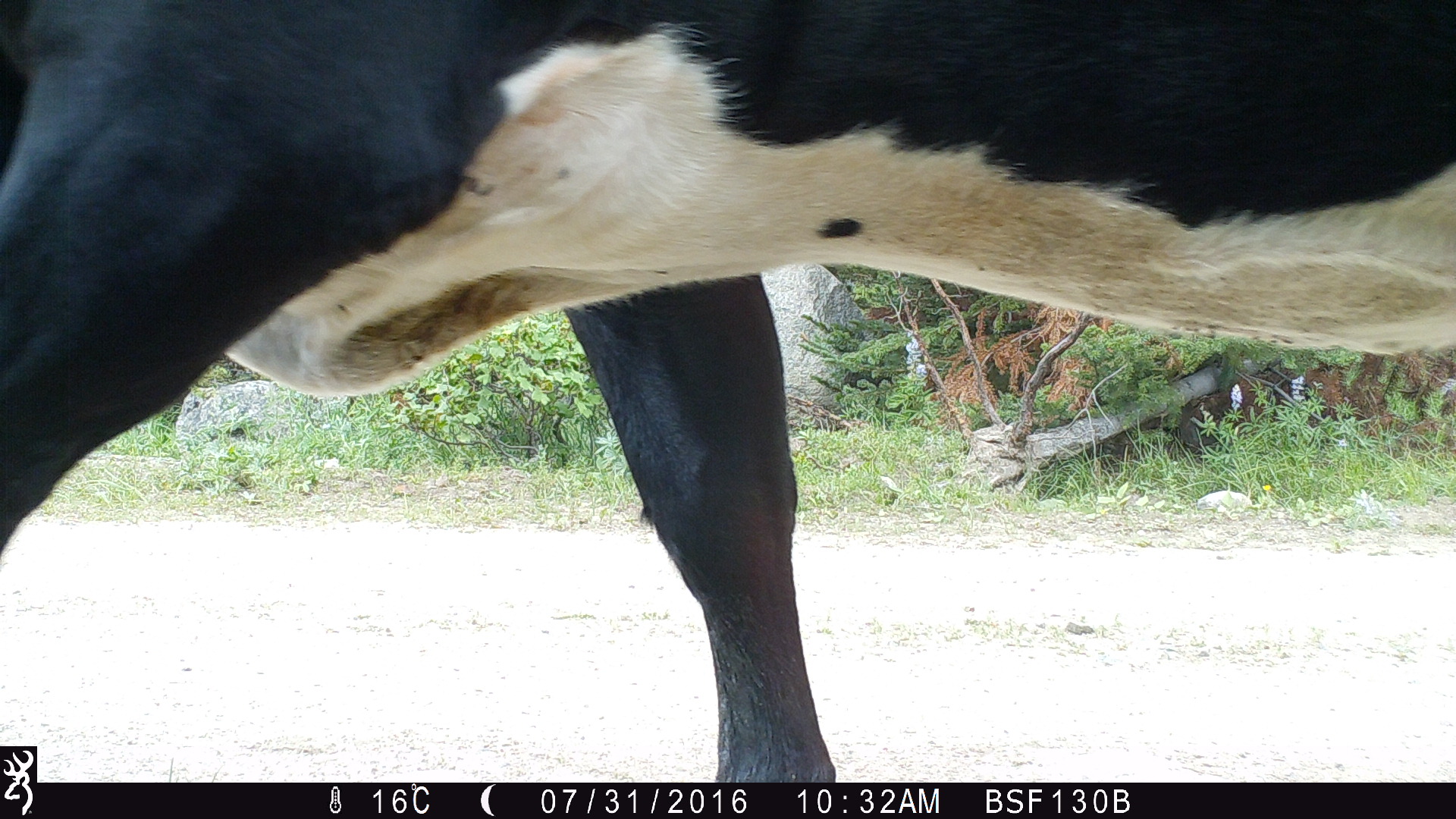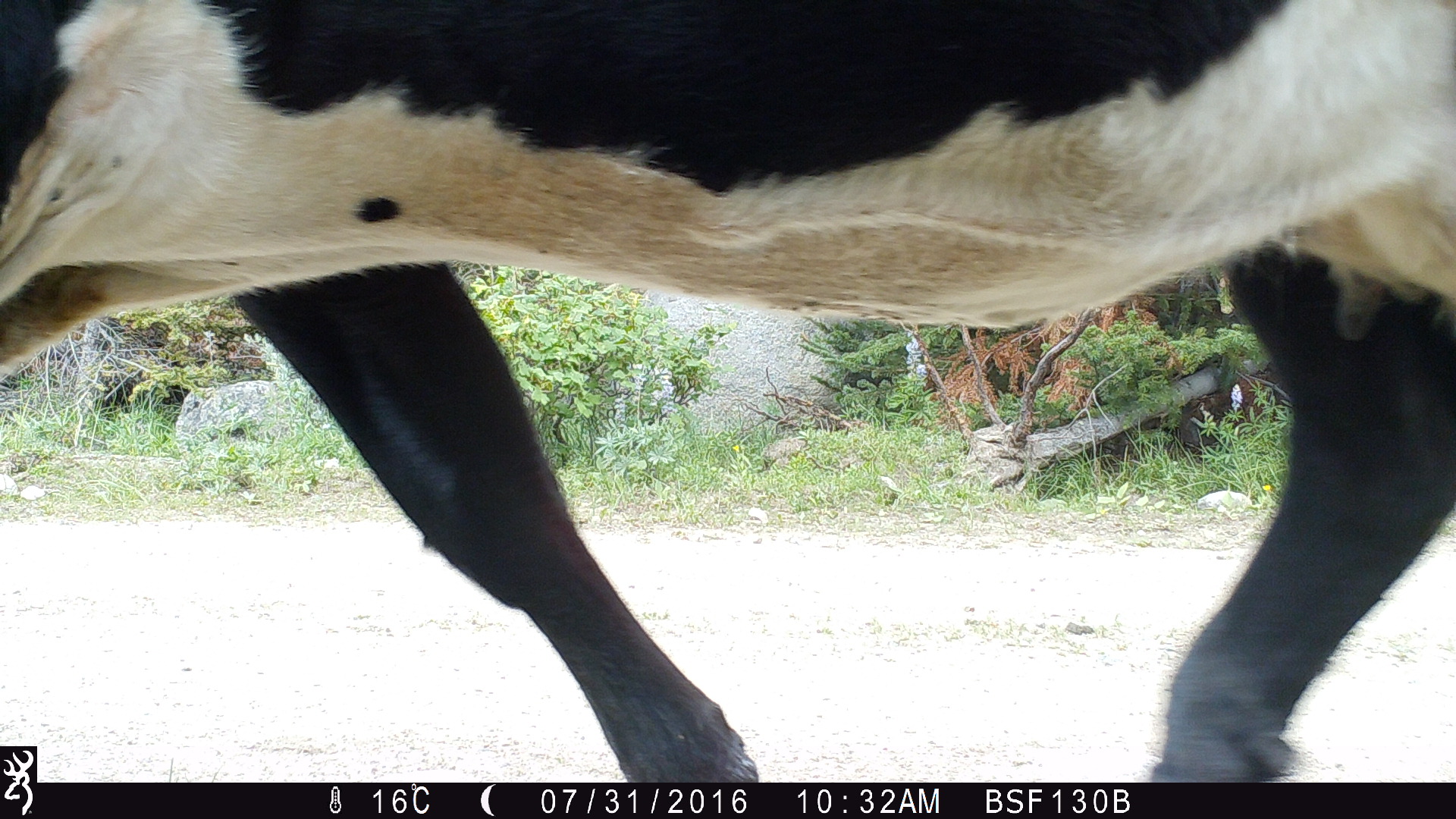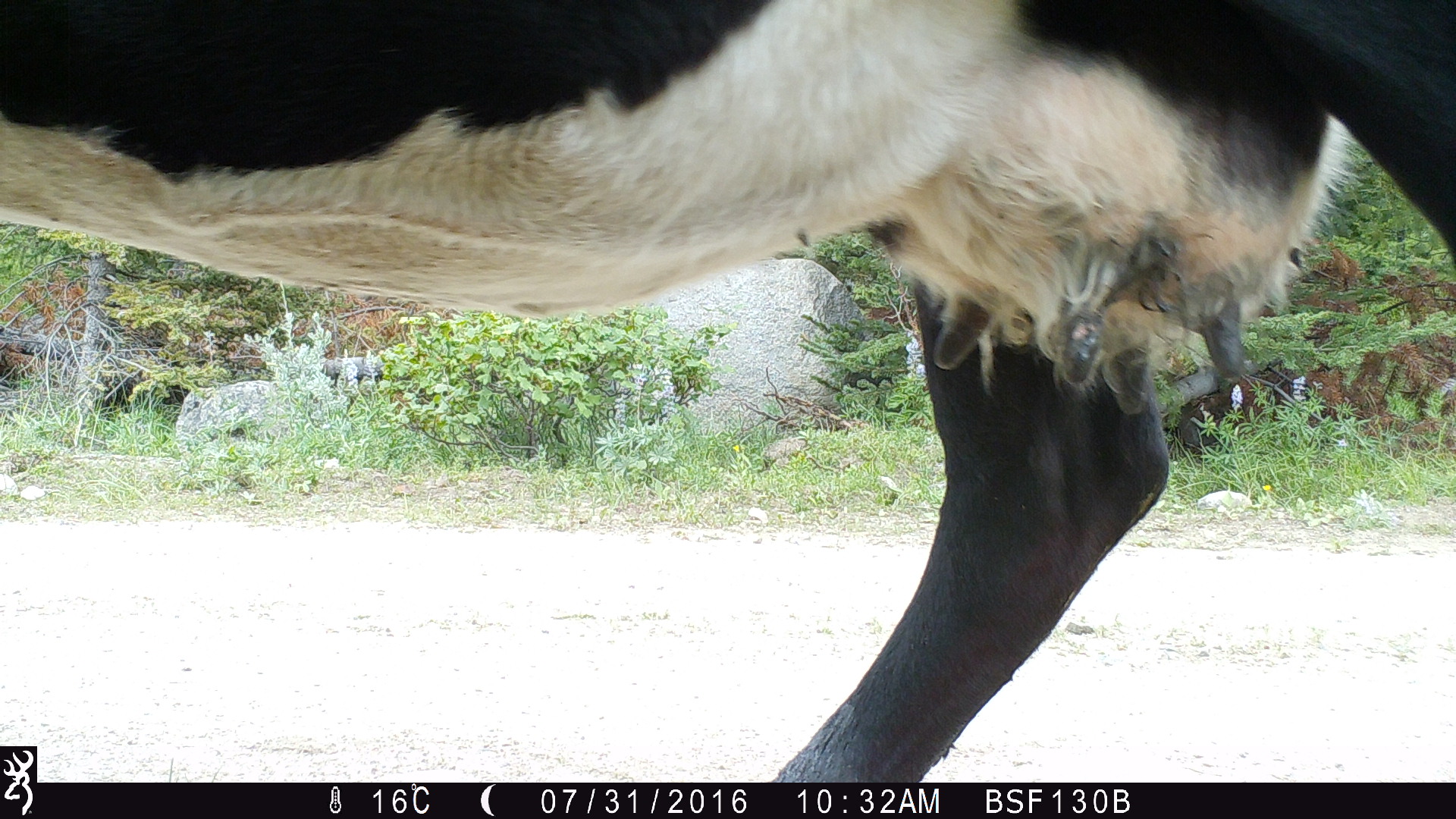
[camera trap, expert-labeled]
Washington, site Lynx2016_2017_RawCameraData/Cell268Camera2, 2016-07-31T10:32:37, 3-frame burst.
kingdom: Animalia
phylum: Chordata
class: Mammalia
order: Artiodactyla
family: Bovidae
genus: Bos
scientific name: Bos taurus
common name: domestic cattle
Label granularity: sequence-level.